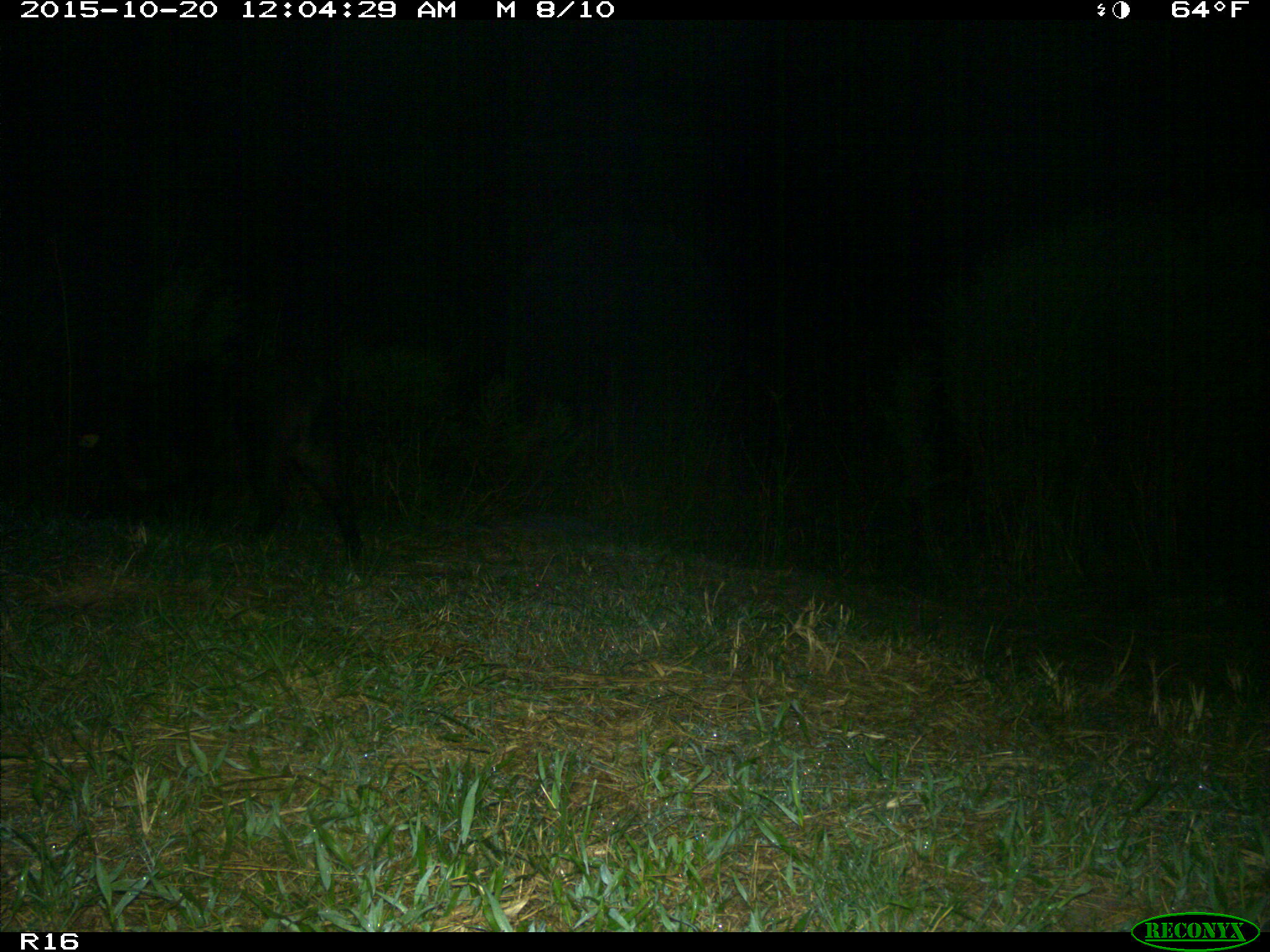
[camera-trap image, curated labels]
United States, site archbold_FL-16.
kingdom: Animalia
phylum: Chordata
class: Mammalia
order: Artiodactyla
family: Suidae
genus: Sus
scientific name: Sus scrofa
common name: wild boar